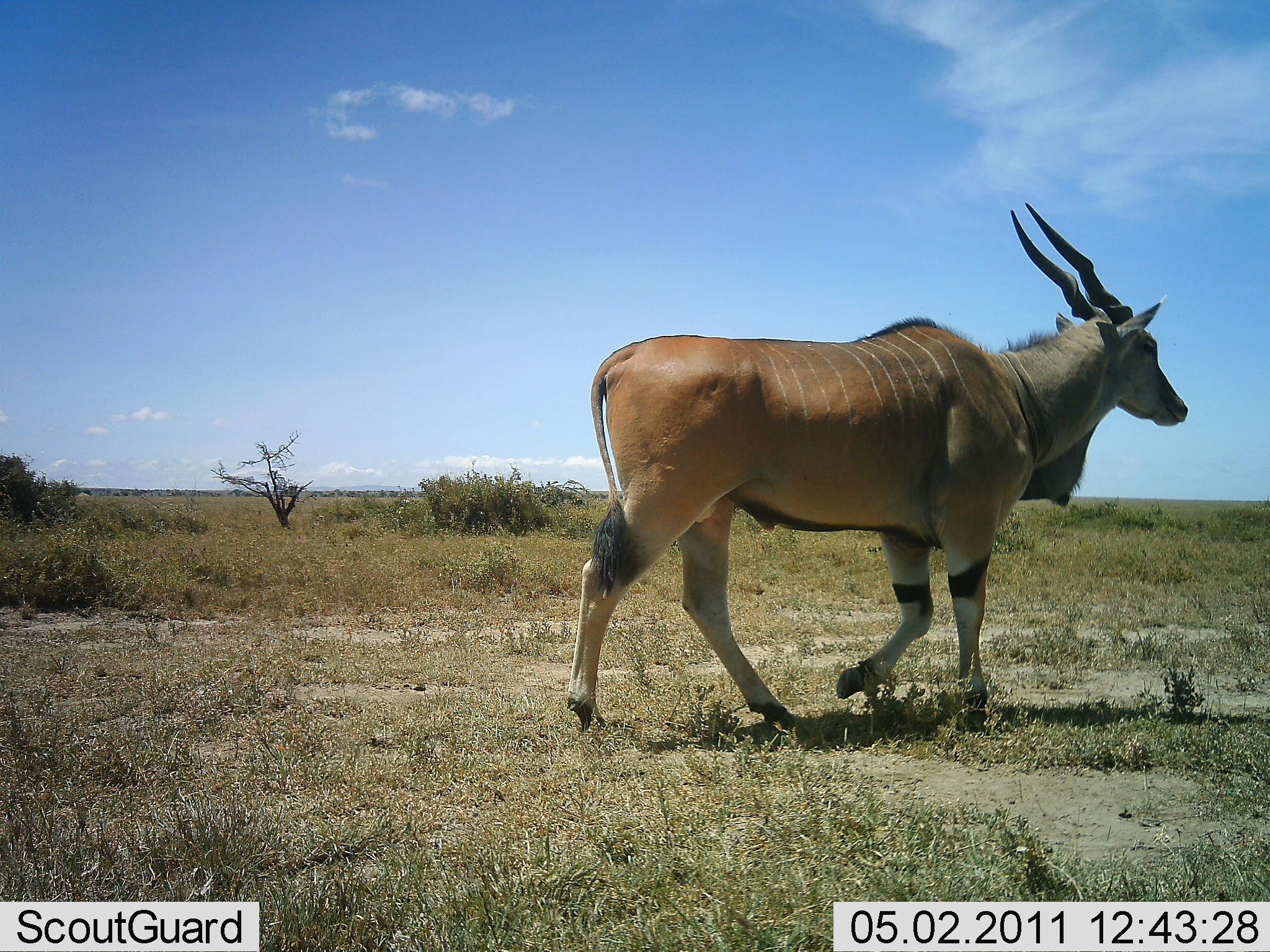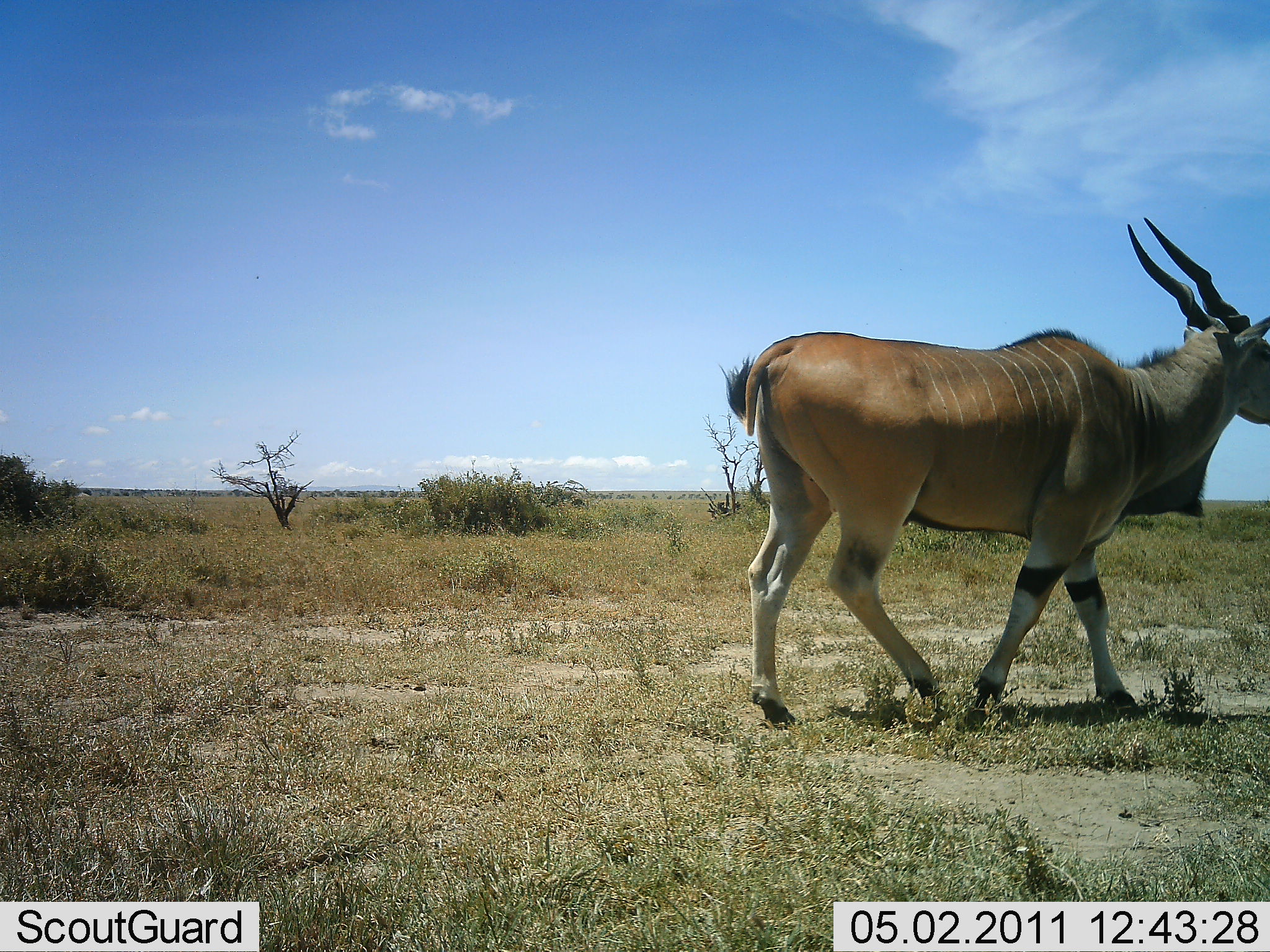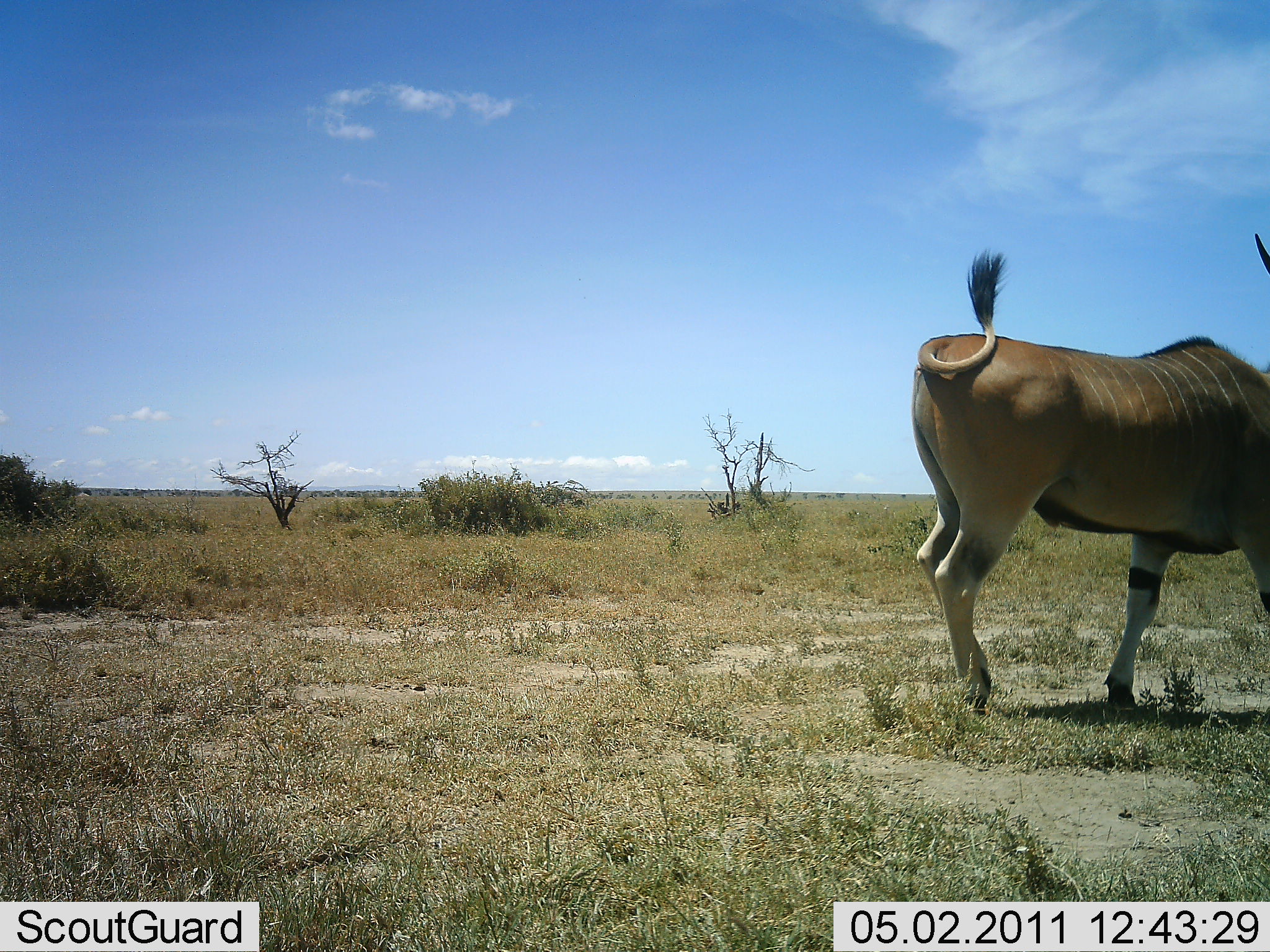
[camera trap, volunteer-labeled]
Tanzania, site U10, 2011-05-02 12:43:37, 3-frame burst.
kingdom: Animalia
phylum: Chordata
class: Mammalia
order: Artiodactyla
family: Bovidae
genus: Tragelaphus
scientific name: Tragelaphus oryx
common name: eland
Eland (Tragelaphus oryx), count 1. Behavior (volunteer vote fractions): standing 7%, resting 0%, moving 100%, interacting 0%. Young present (vote fraction): 0%. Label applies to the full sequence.